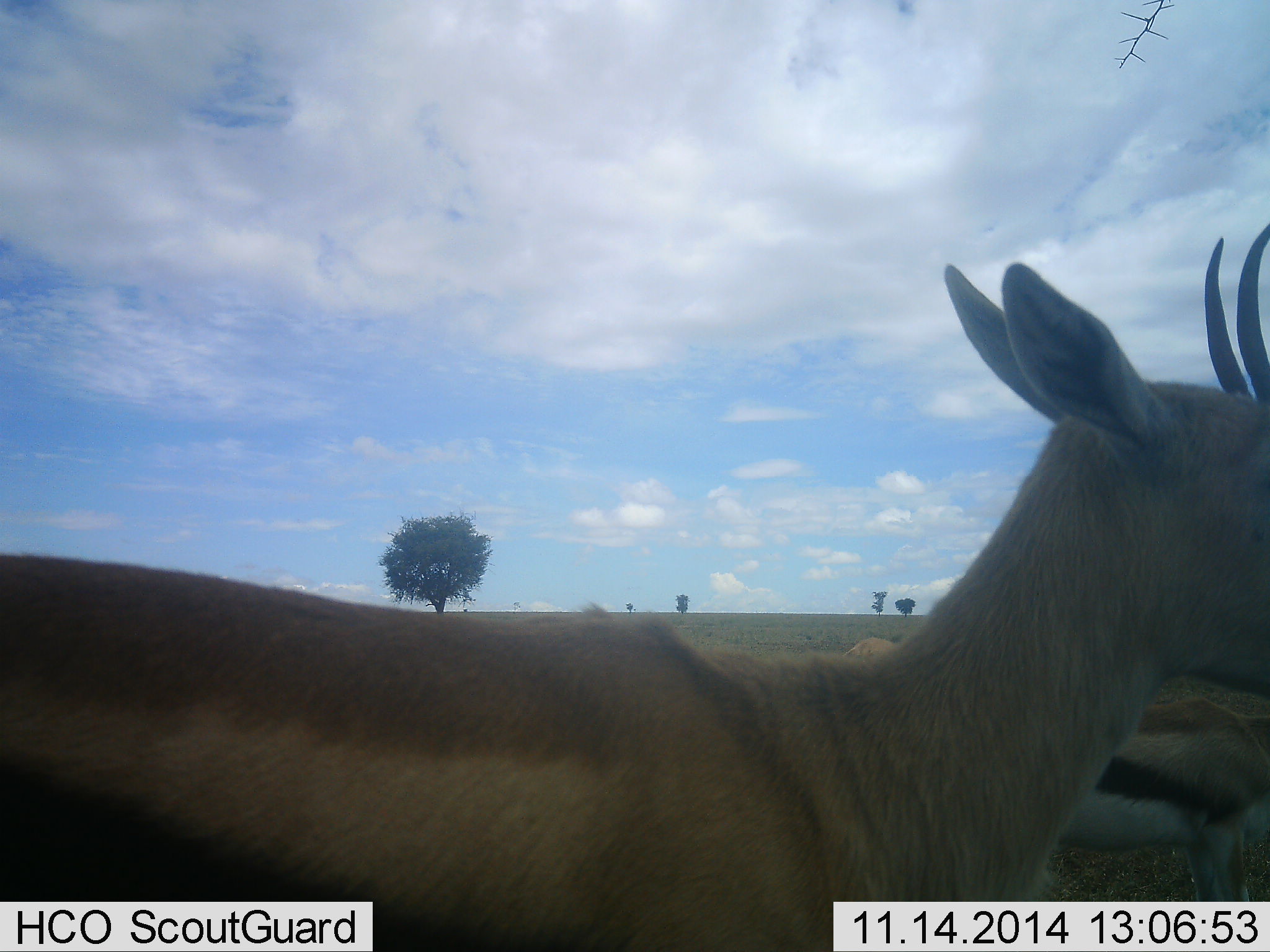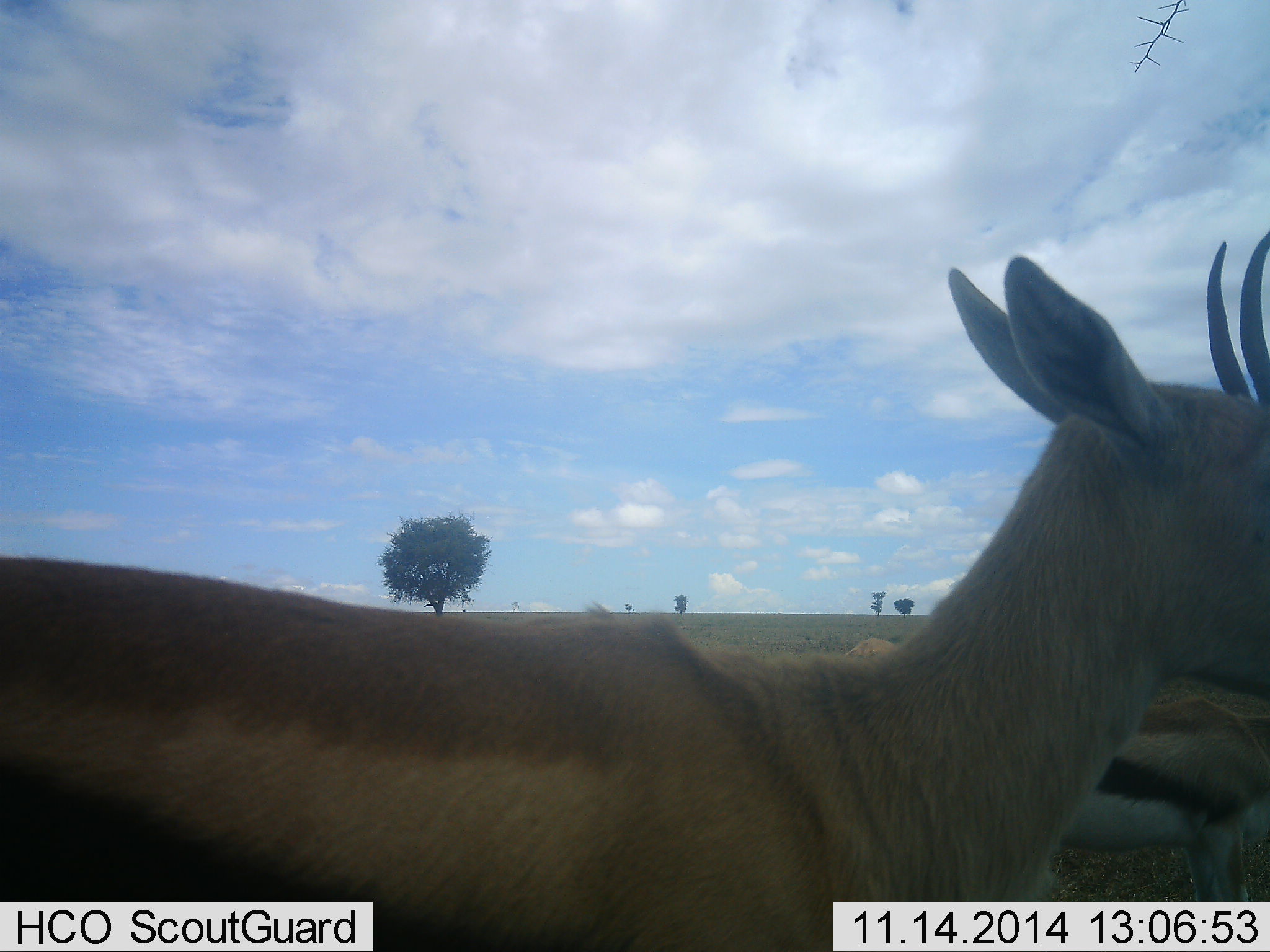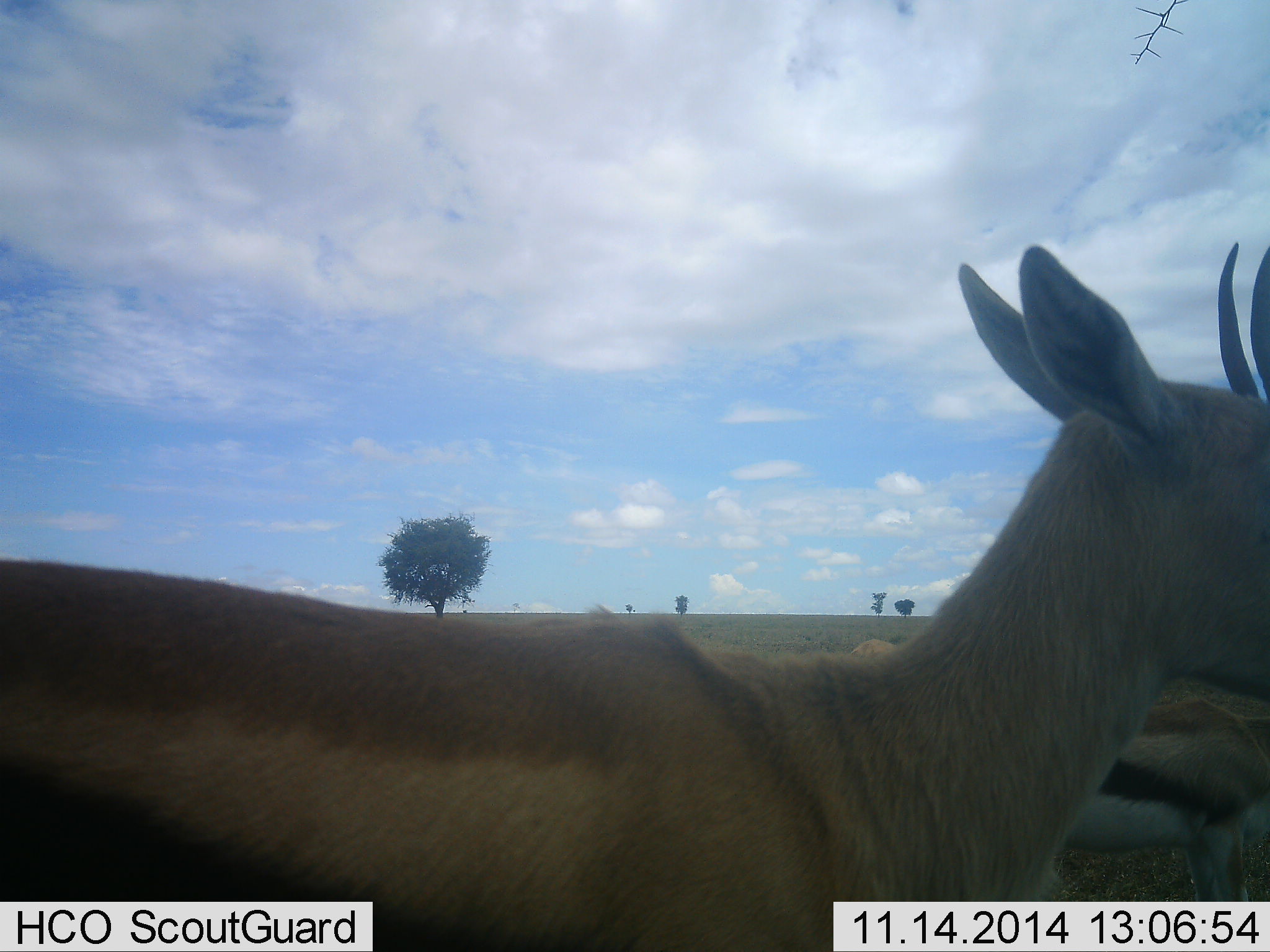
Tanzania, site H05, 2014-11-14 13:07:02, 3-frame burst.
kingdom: Animalia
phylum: Chordata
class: Mammalia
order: Artiodactyla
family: Bovidae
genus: Eudorcas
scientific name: Eudorcas thomsonii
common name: thomson's gazelle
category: gazellethomsons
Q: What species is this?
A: Gazellethomsons (thomson's gazelle) (Eudorcas thomsonii).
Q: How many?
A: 2.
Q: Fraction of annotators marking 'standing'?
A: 78%.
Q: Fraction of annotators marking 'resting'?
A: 0%.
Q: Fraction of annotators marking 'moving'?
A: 33%.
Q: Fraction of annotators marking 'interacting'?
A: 0%.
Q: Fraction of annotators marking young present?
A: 11%.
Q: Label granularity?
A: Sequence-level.